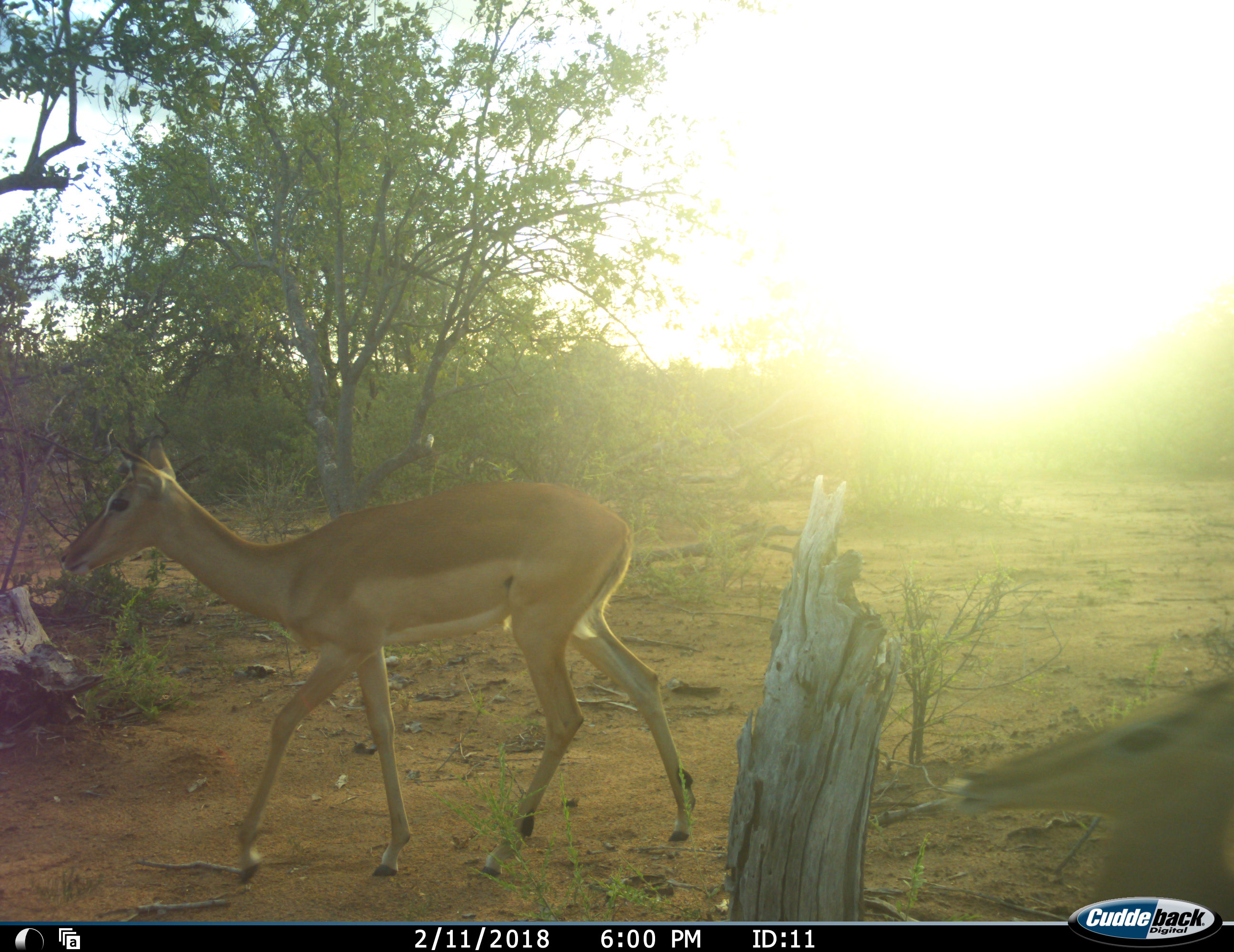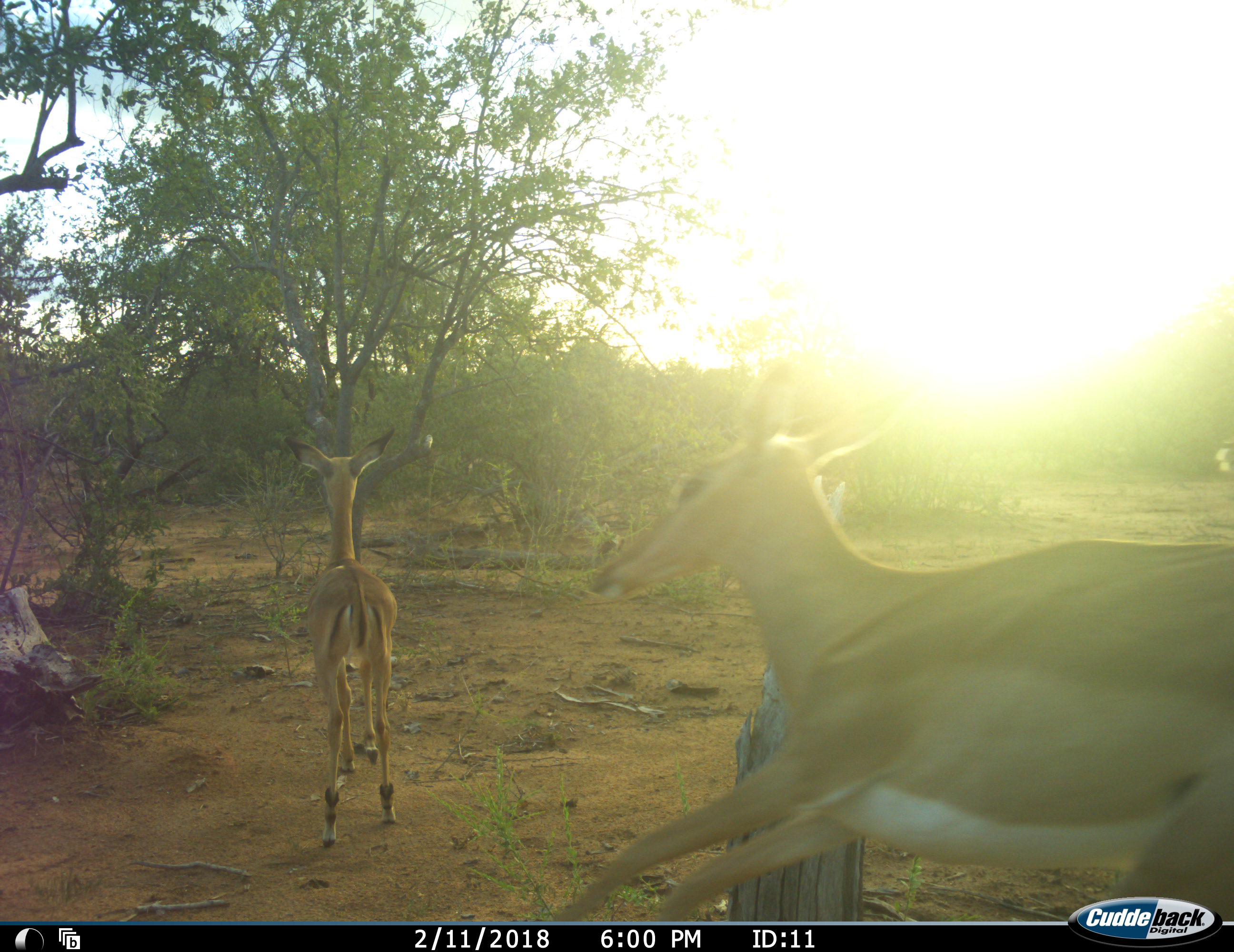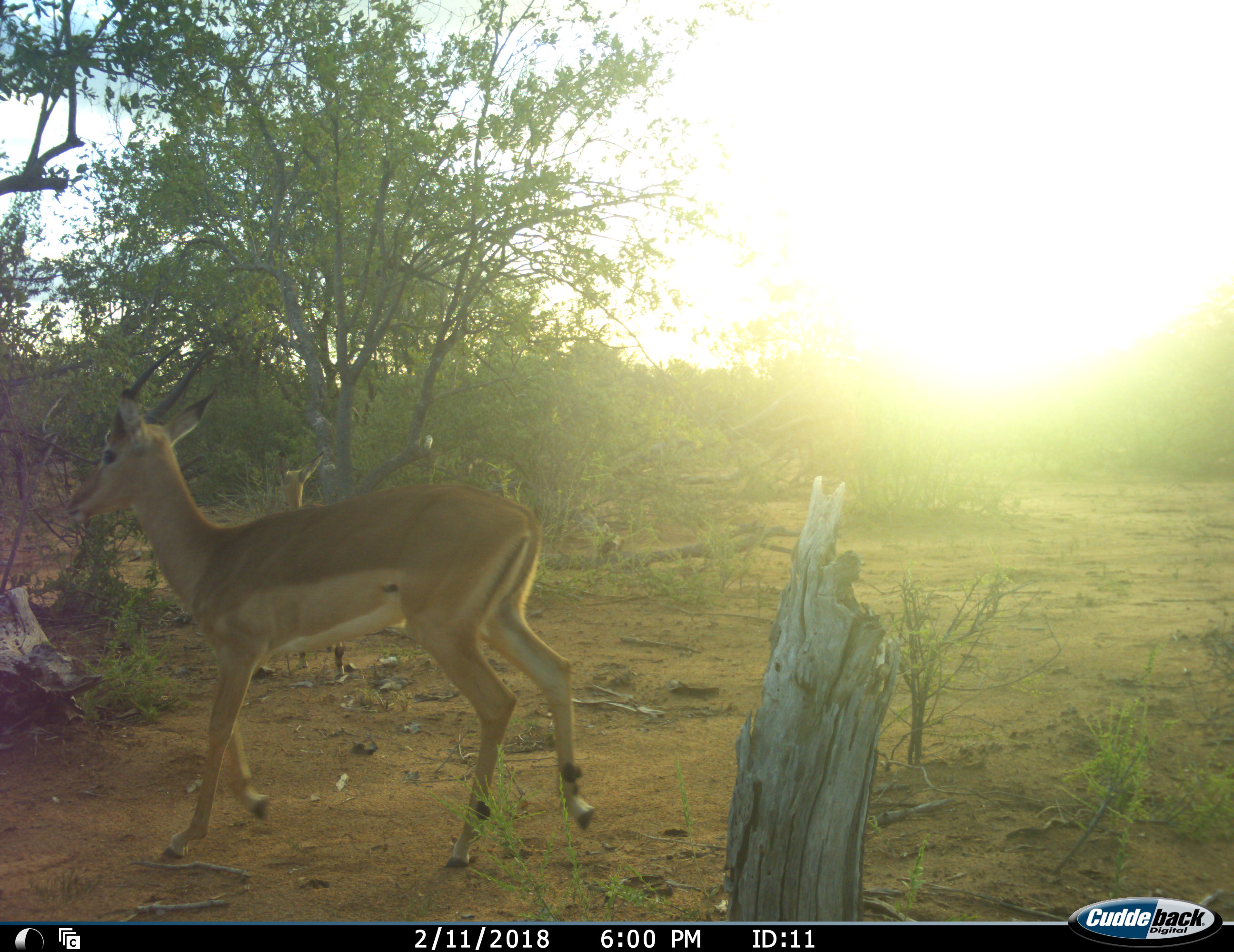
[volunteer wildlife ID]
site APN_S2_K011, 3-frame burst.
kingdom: Animalia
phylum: Chordata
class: Mammalia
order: Artiodactyla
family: Bovidae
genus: Aepyceros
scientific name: Aepyceros melampus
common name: impala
Impala (Aepyceros melampus), count 2. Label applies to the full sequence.